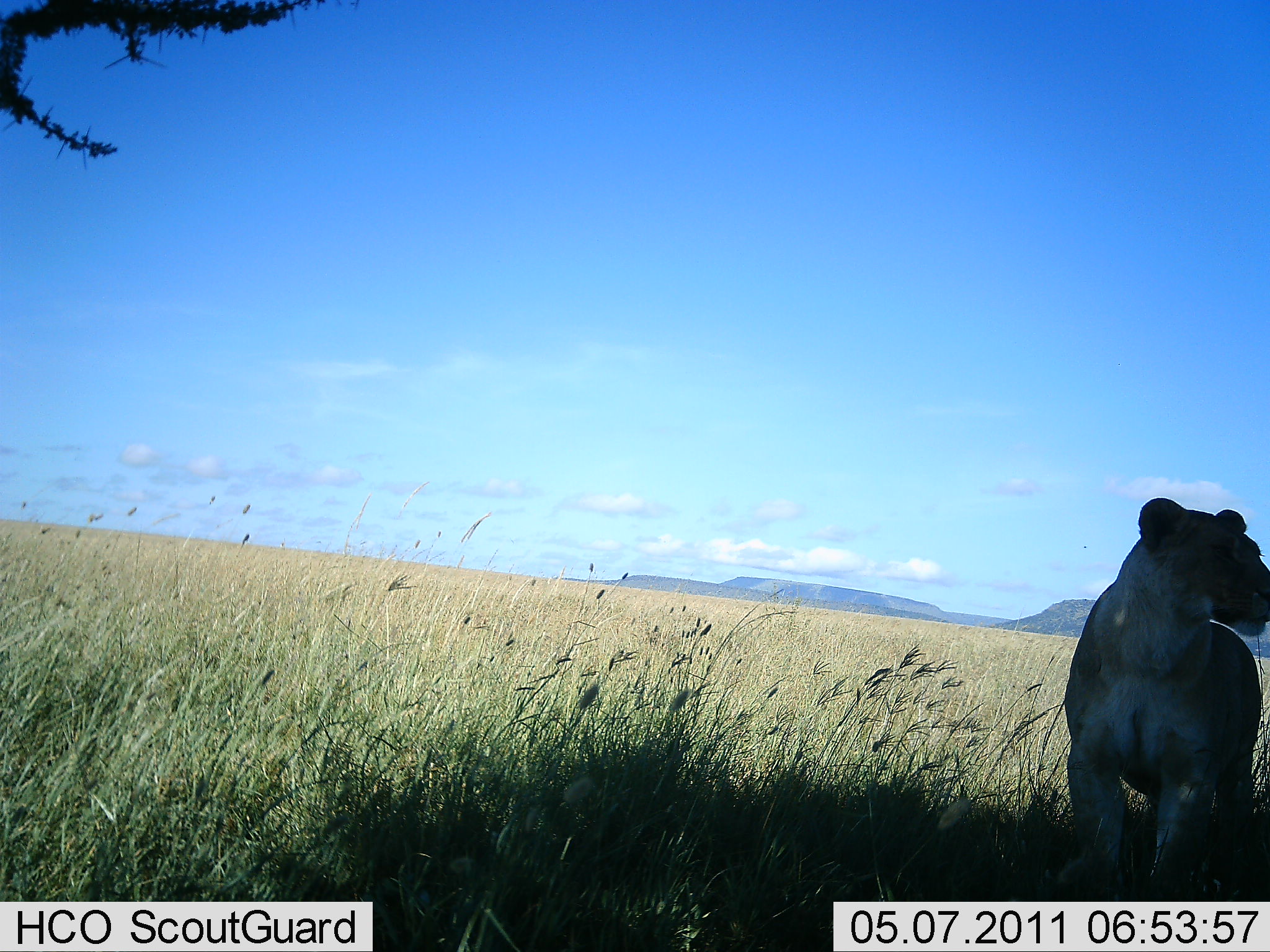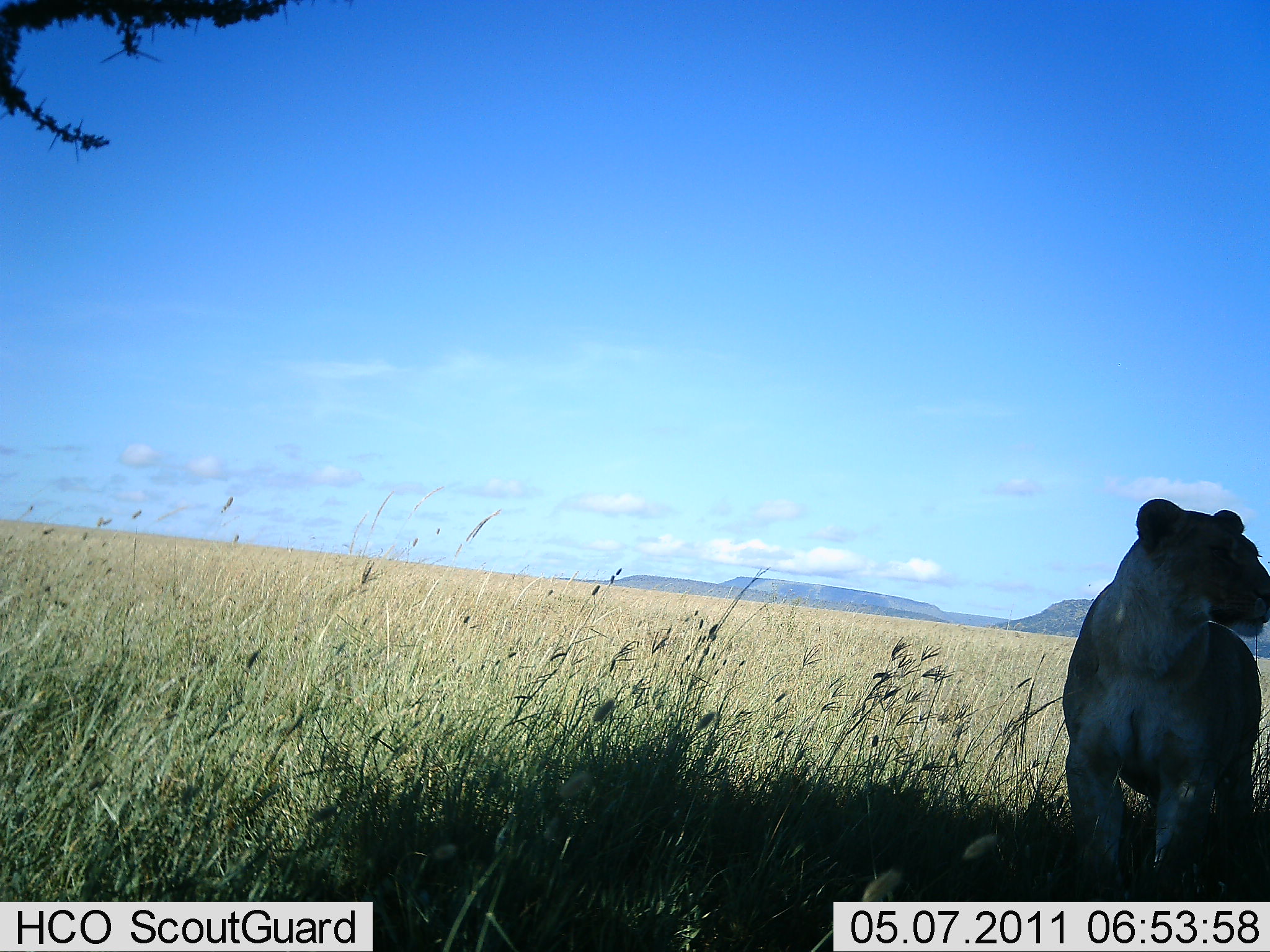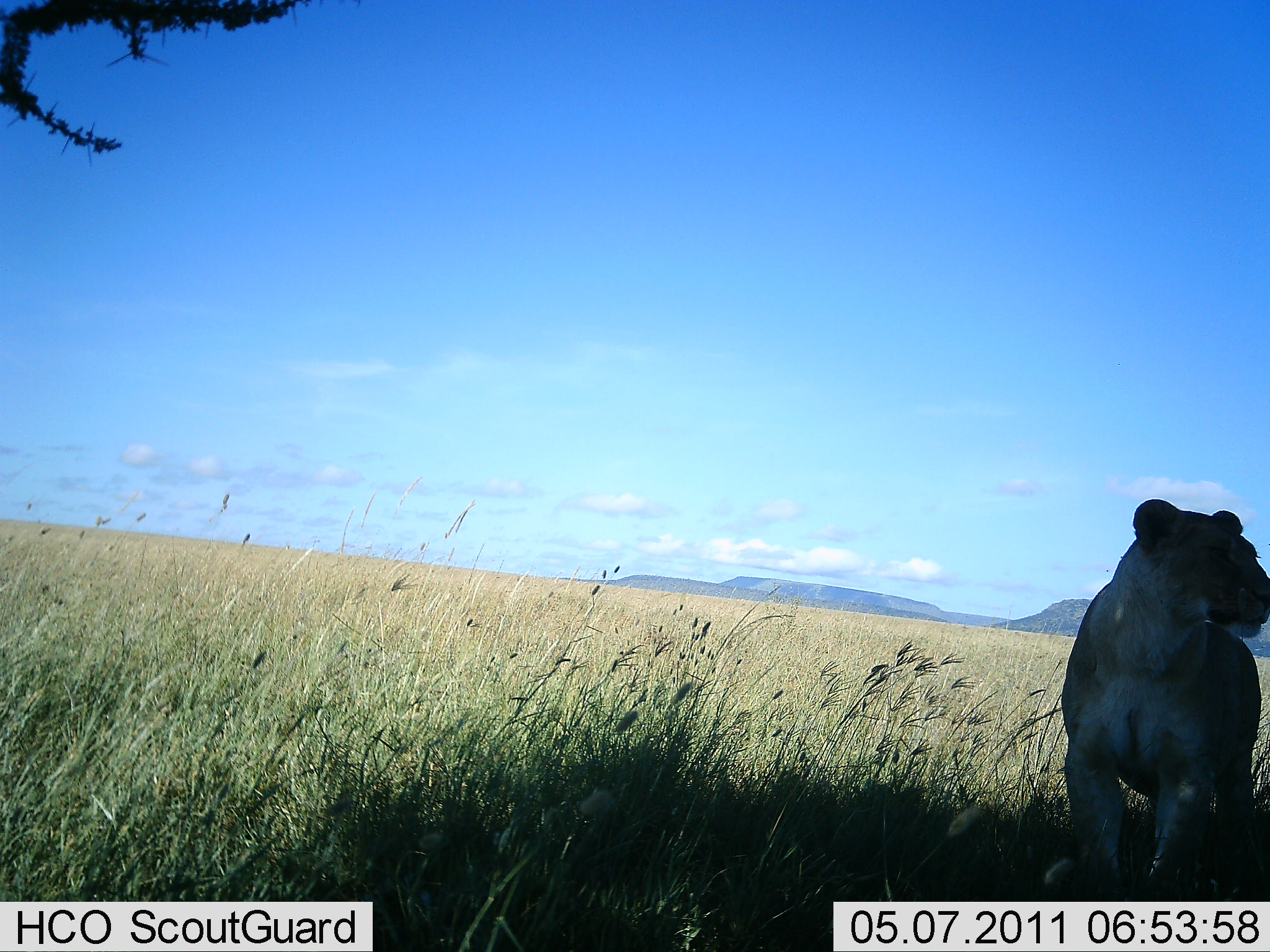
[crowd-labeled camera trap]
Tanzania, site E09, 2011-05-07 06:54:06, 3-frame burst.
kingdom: Animalia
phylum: Chordata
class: Mammalia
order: Carnivora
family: Felidae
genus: Panthera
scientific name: Panthera leo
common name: lion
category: lionfemale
Lionfemale (lion) (Panthera leo), count 1. Behavior (volunteer vote fractions): standing 75%, resting 17%, moving 8%, interacting 0%. Young present (vote fraction): 0%. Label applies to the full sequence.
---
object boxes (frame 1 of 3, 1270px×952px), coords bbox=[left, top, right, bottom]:
animal: bbox=[1058, 496, 1269, 903]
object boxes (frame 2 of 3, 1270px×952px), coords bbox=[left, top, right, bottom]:
animal: bbox=[1061, 496, 1269, 903]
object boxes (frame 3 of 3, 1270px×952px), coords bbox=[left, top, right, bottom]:
animal: bbox=[1063, 496, 1270, 903]